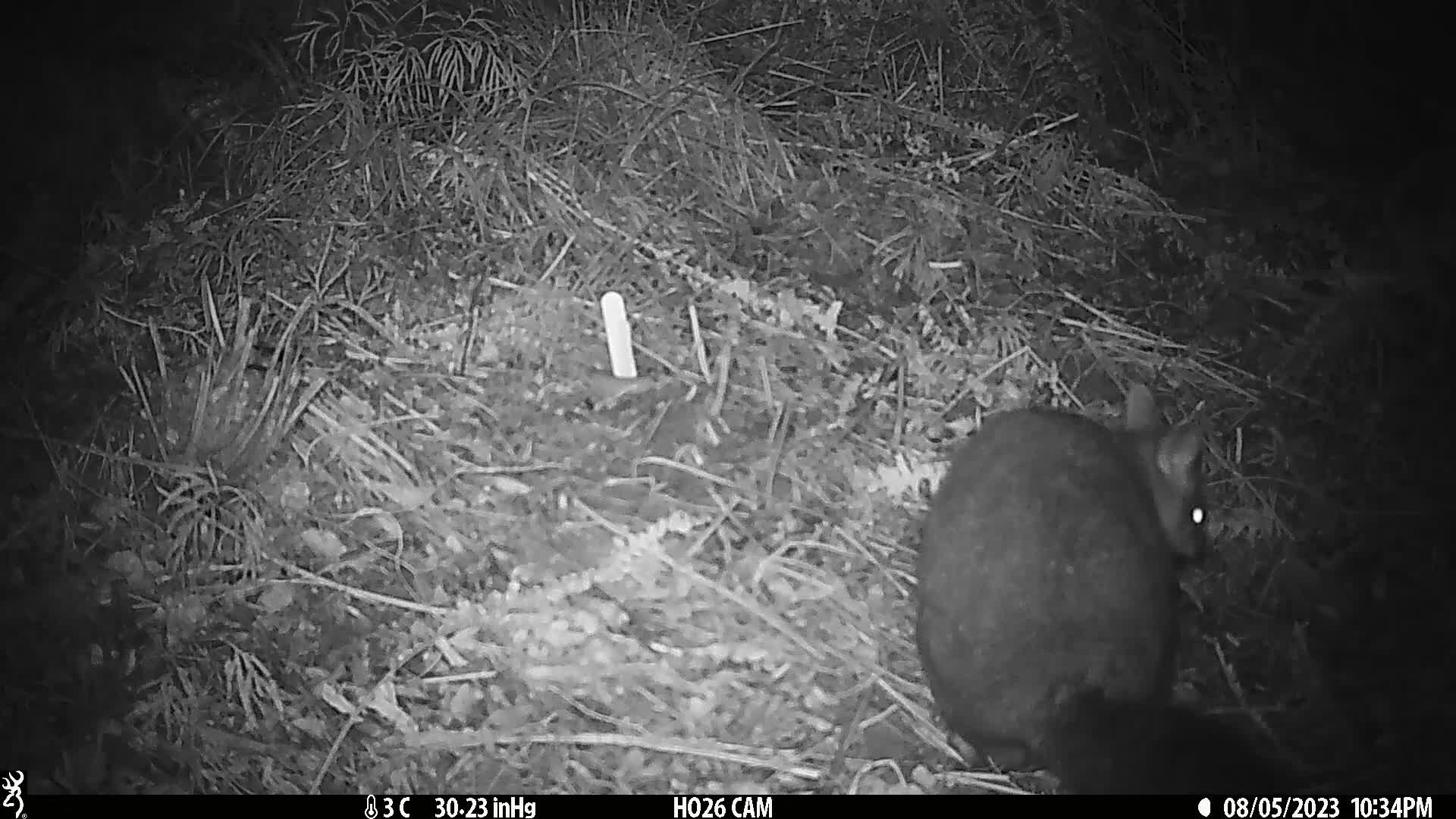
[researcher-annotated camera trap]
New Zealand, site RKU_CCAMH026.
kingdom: Animalia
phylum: Chordata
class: Mammalia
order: Diprotodontia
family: Phalangeridae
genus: Trichosurus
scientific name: Trichosurus vulpecula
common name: common brushtail possum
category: possum